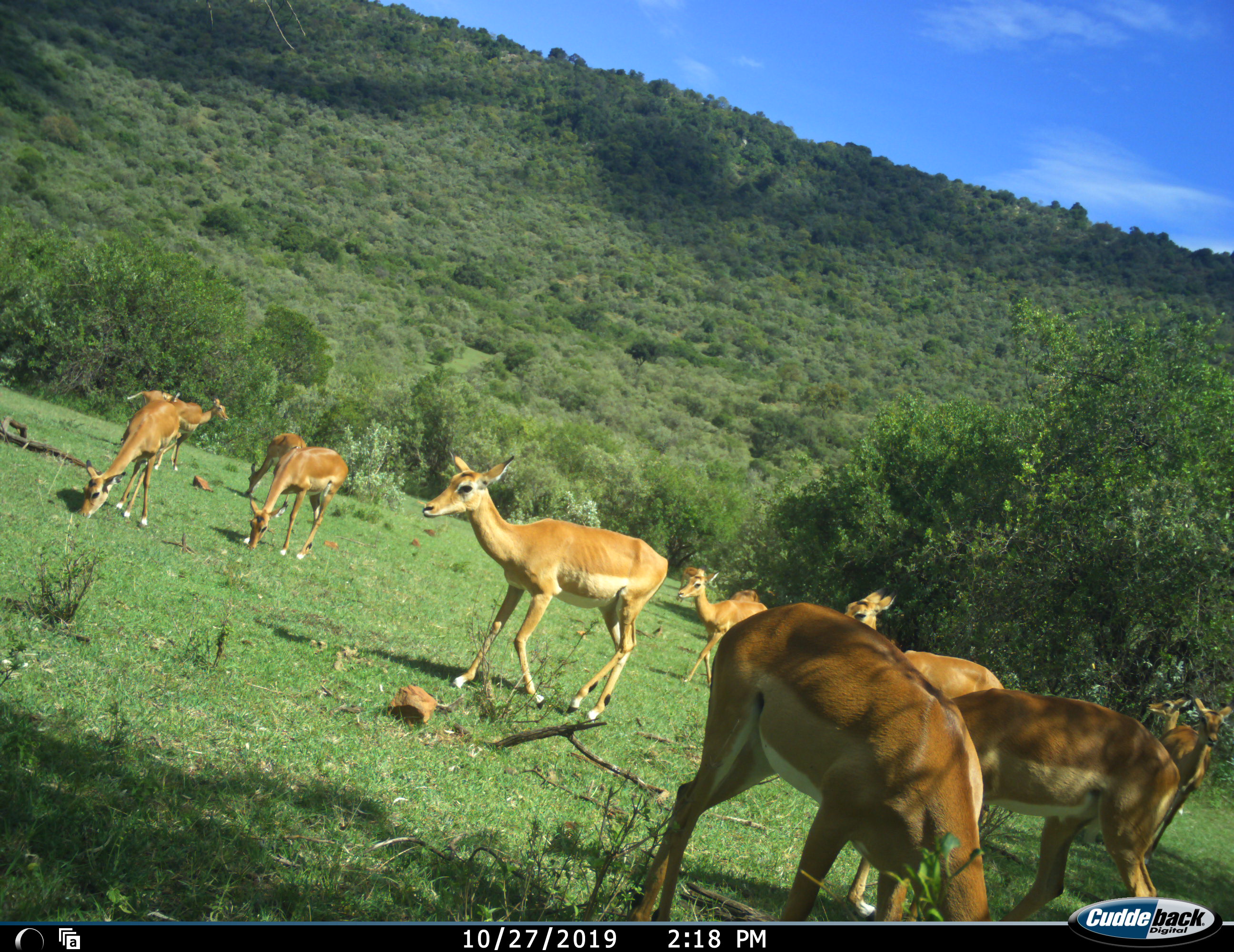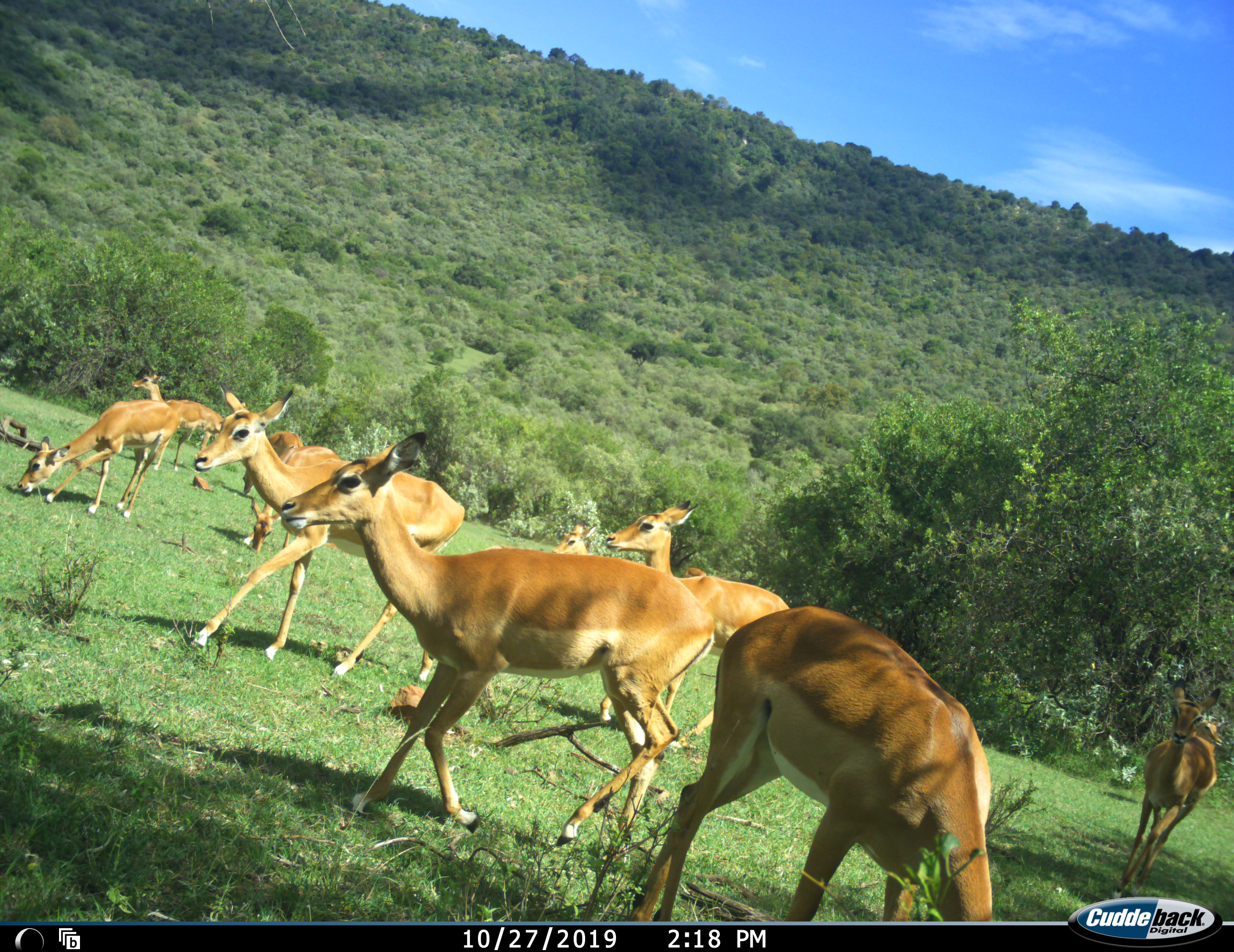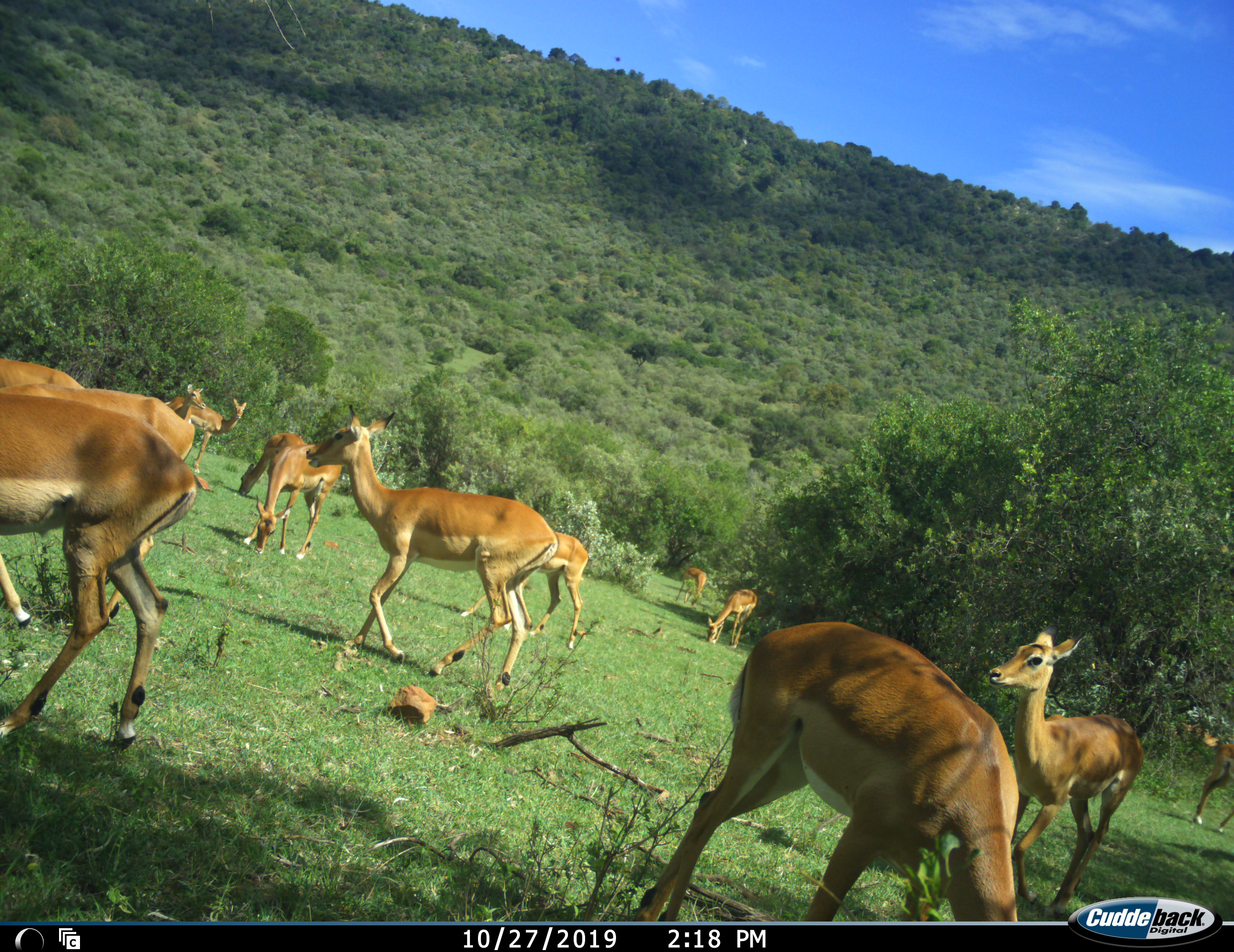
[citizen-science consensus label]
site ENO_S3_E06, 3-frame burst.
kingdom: Animalia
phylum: Chordata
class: Mammalia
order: Artiodactyla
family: Bovidae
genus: Aepyceros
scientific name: Aepyceros melampus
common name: impala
Impala (Aepyceros melampus), count 11-50. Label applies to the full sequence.